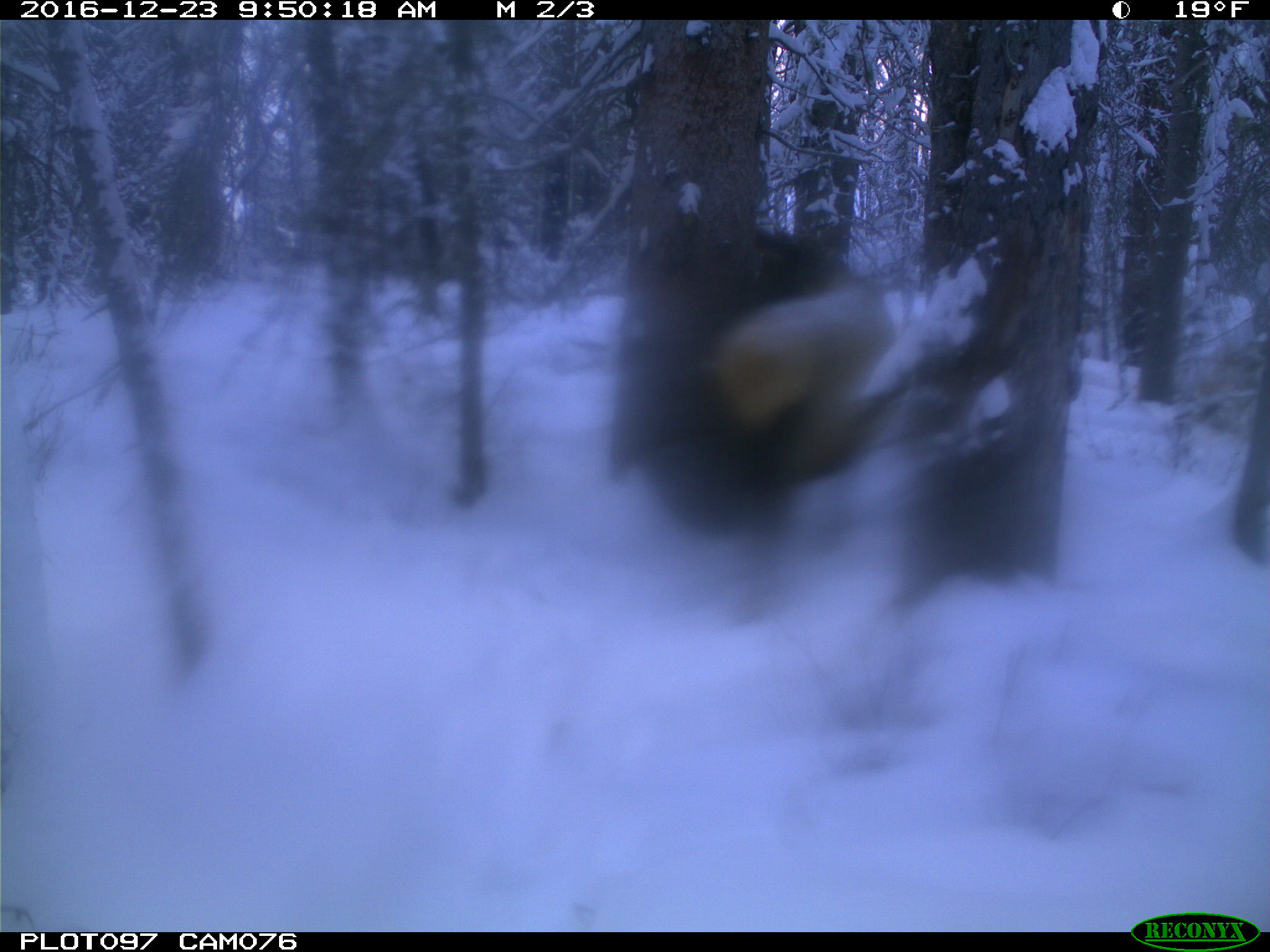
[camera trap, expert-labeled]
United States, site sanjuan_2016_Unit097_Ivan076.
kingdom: Animalia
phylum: Chordata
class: Mammalia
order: Artiodactyla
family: Cervidae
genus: Cervus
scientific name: Cervus elaphus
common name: red deer